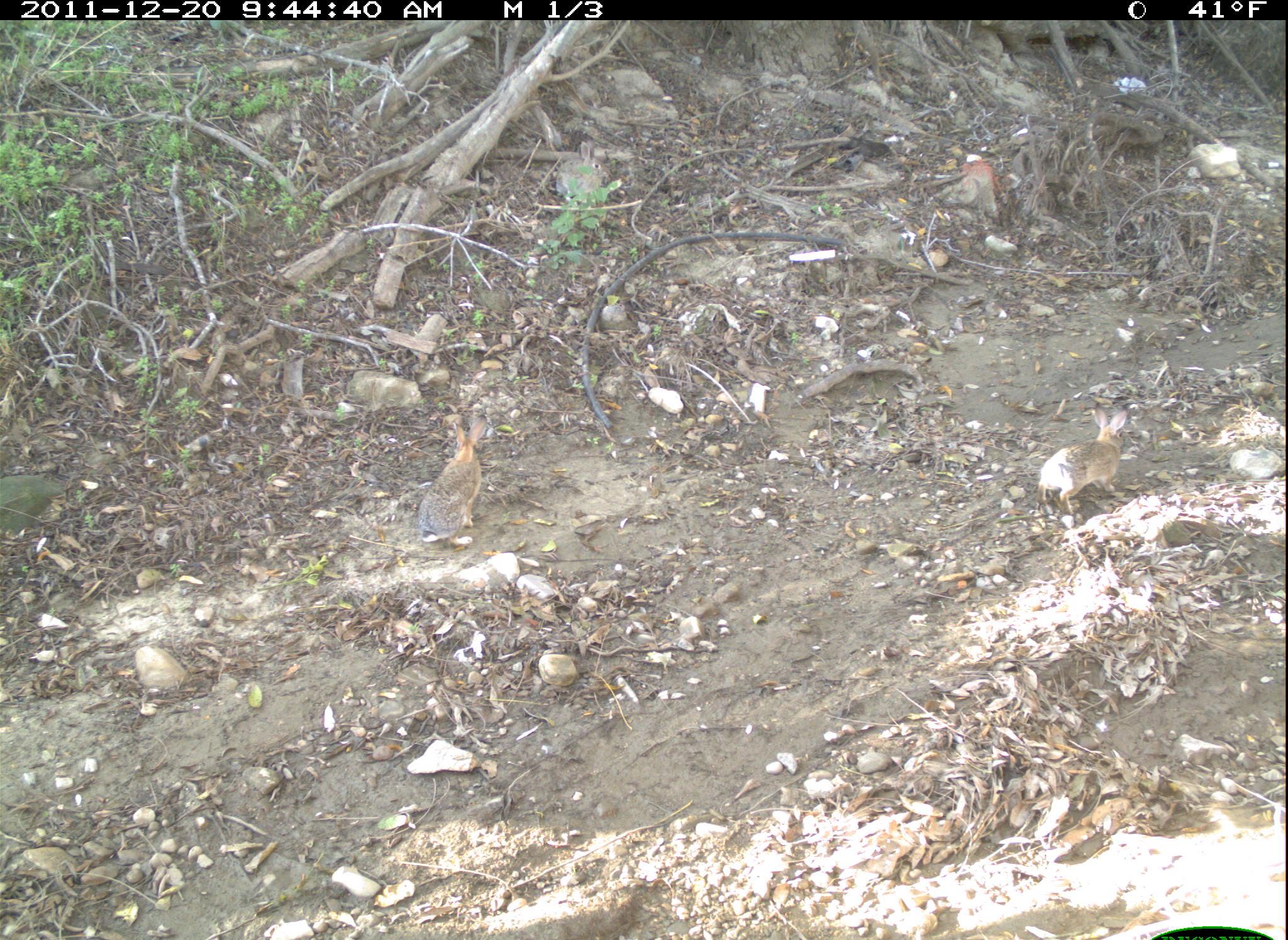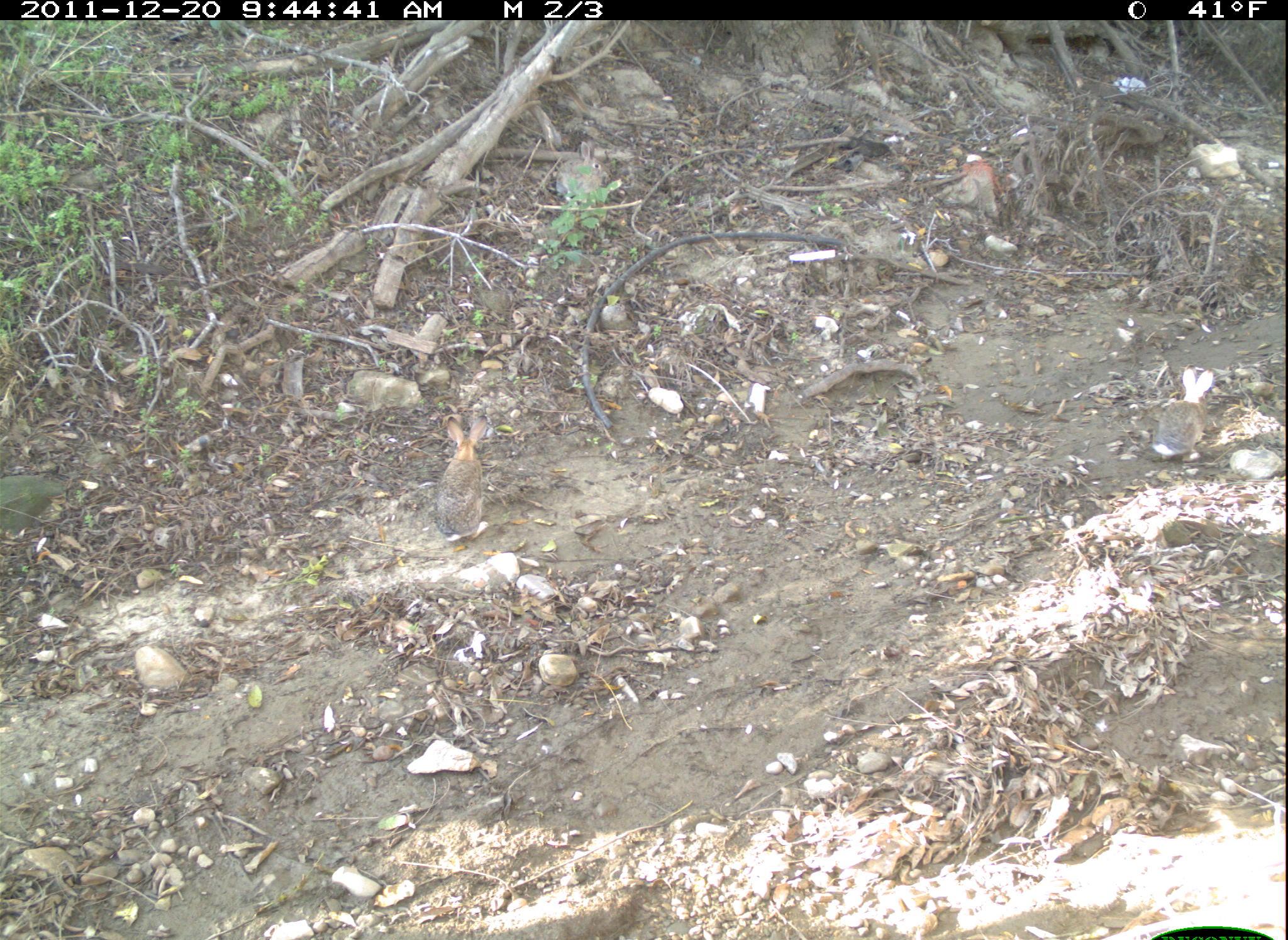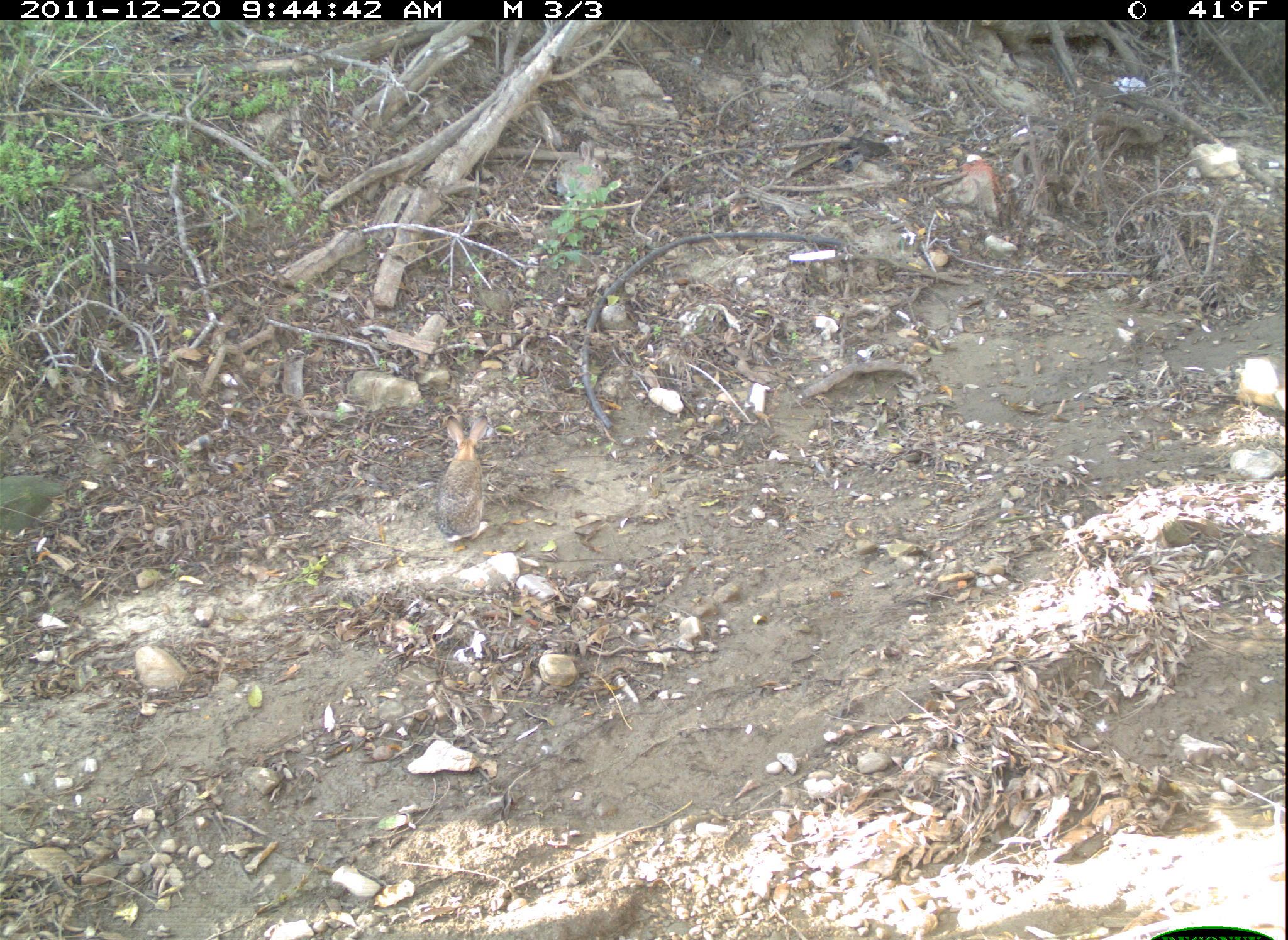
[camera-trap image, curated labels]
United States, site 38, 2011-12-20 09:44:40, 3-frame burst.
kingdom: Animalia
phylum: Chordata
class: Mammalia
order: Lagomorpha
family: Leporidae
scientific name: Leporidae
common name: rabbits and hares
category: rabbit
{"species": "rabbit (rabbits and hares) (Leporidae)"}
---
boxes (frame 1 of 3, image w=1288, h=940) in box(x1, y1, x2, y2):
rabbit: box(1026, 394, 1144, 520); box(411, 408, 497, 553)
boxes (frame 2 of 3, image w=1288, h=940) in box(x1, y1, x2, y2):
rabbit: box(427, 398, 507, 549); box(1140, 350, 1220, 470)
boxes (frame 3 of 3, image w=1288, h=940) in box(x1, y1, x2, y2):
rabbit: box(416, 403, 514, 555)